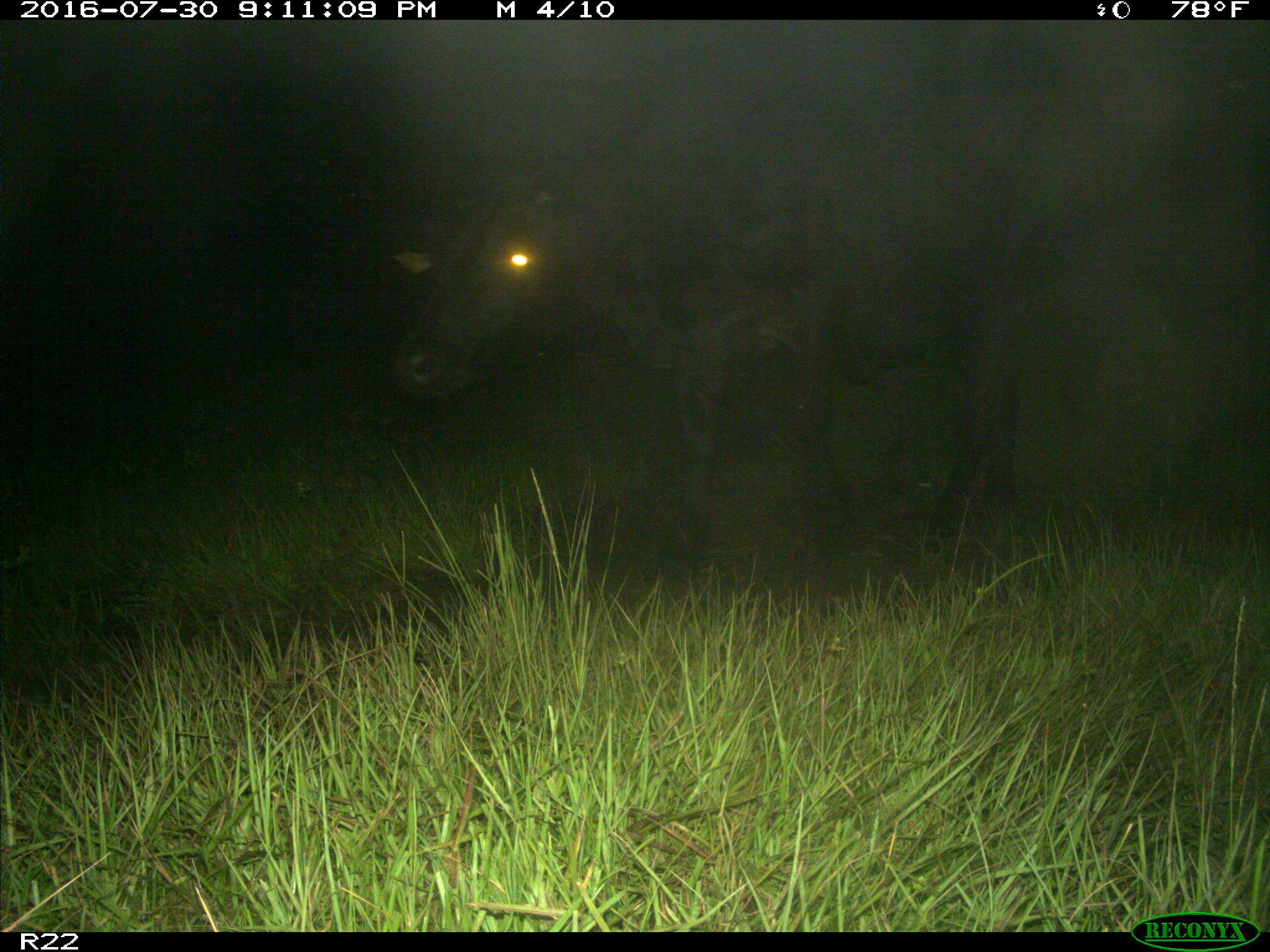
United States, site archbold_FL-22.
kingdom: Animalia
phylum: Chordata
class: Mammalia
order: Artiodactyla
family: Bovidae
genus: Bos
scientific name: Bos taurus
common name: domestic cow